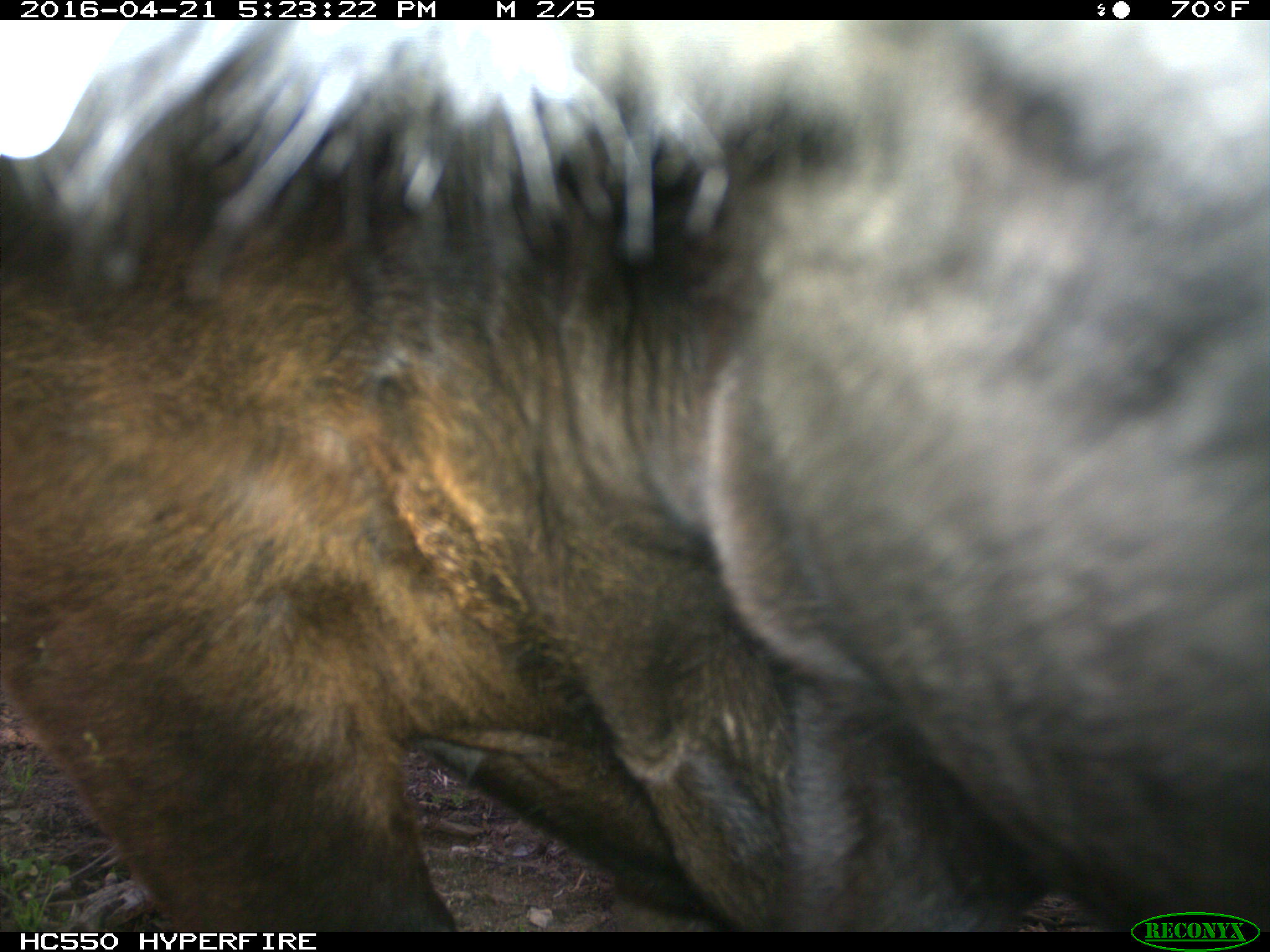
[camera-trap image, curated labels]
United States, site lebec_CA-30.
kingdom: Animalia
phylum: Chordata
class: Mammalia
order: Artiodactyla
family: Bovidae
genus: Bos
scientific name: Bos taurus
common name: domestic cow